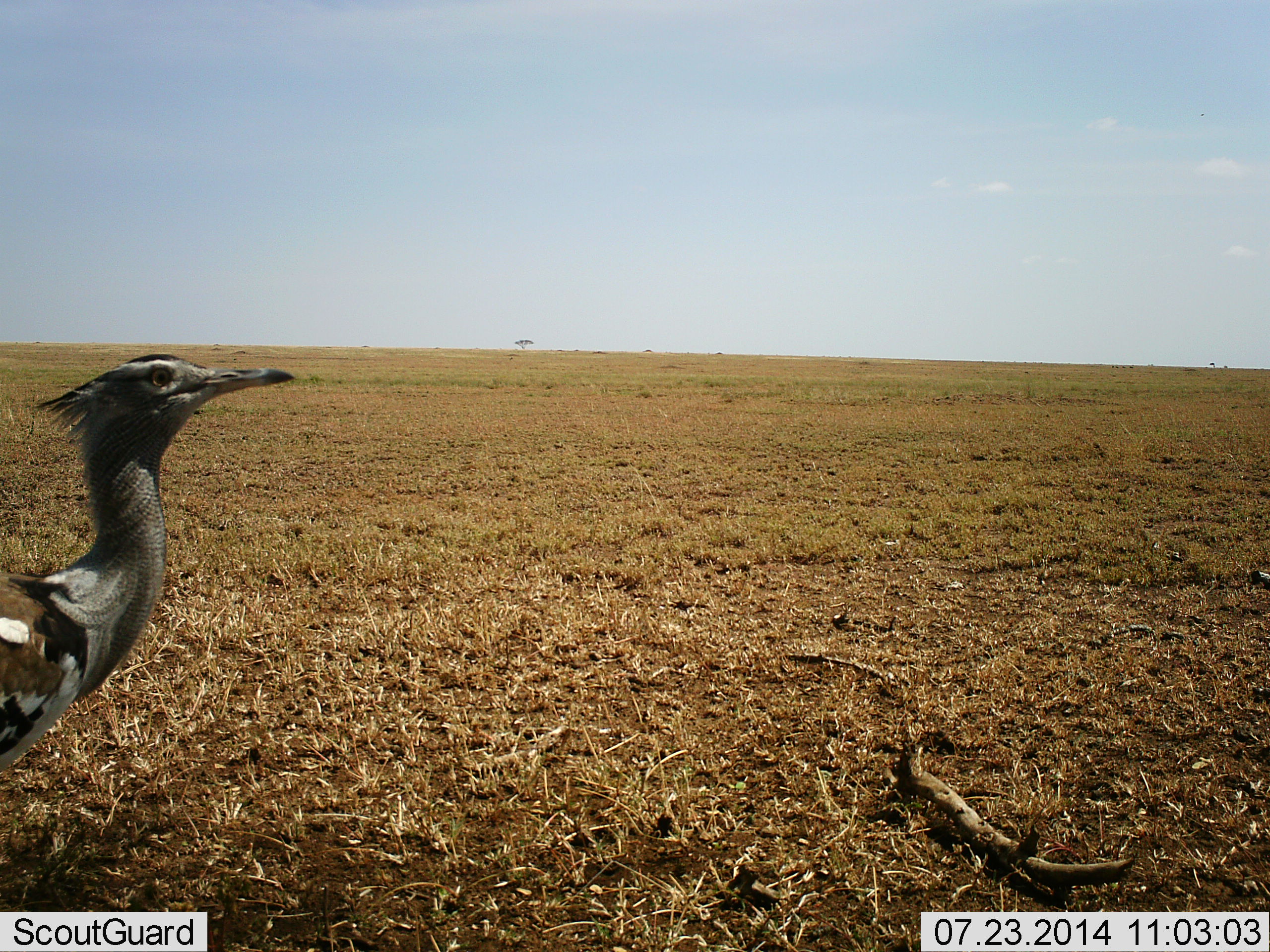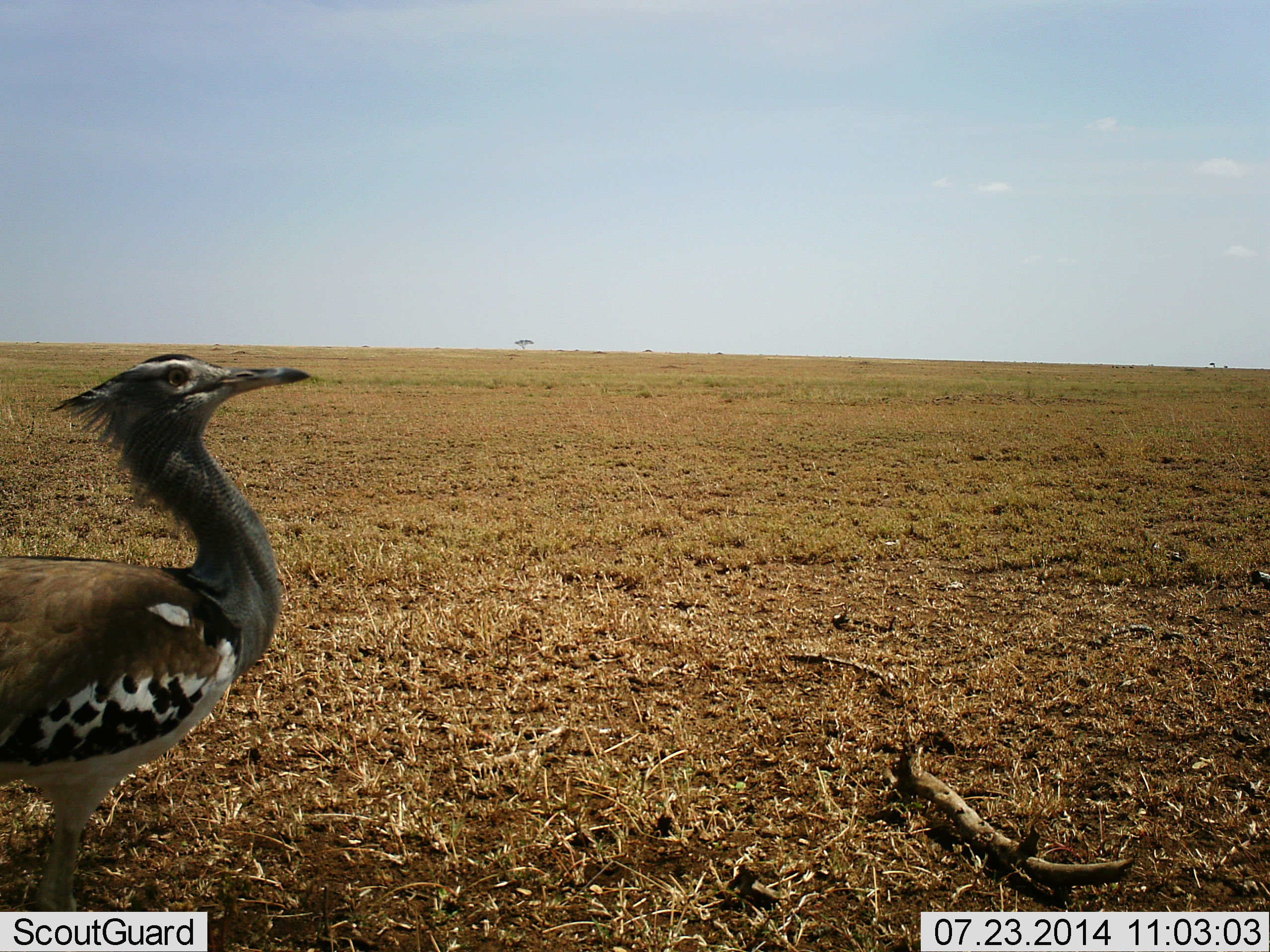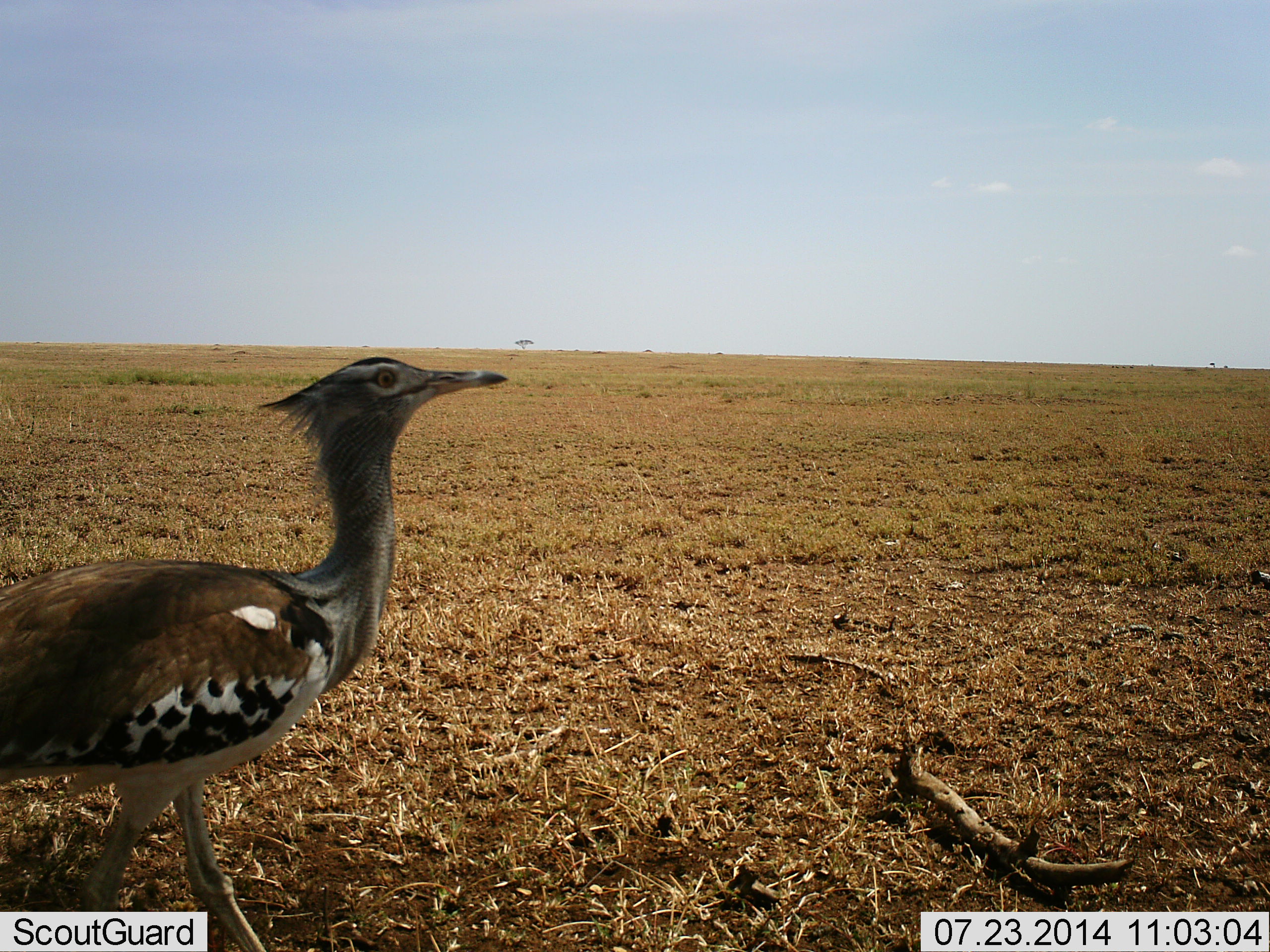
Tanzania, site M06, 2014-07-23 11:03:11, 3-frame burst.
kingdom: Animalia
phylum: Chordata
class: Aves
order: Otidiformes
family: Otididae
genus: Ardeotis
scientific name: Ardeotis kori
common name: kori bustard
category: koribustard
Koribustard (kori bustard) (Ardeotis kori), count 1. Behavior (volunteer vote fractions): standing 30%, resting 0%, moving 80%, interacting 0%. Young present (vote fraction): 0%. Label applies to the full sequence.